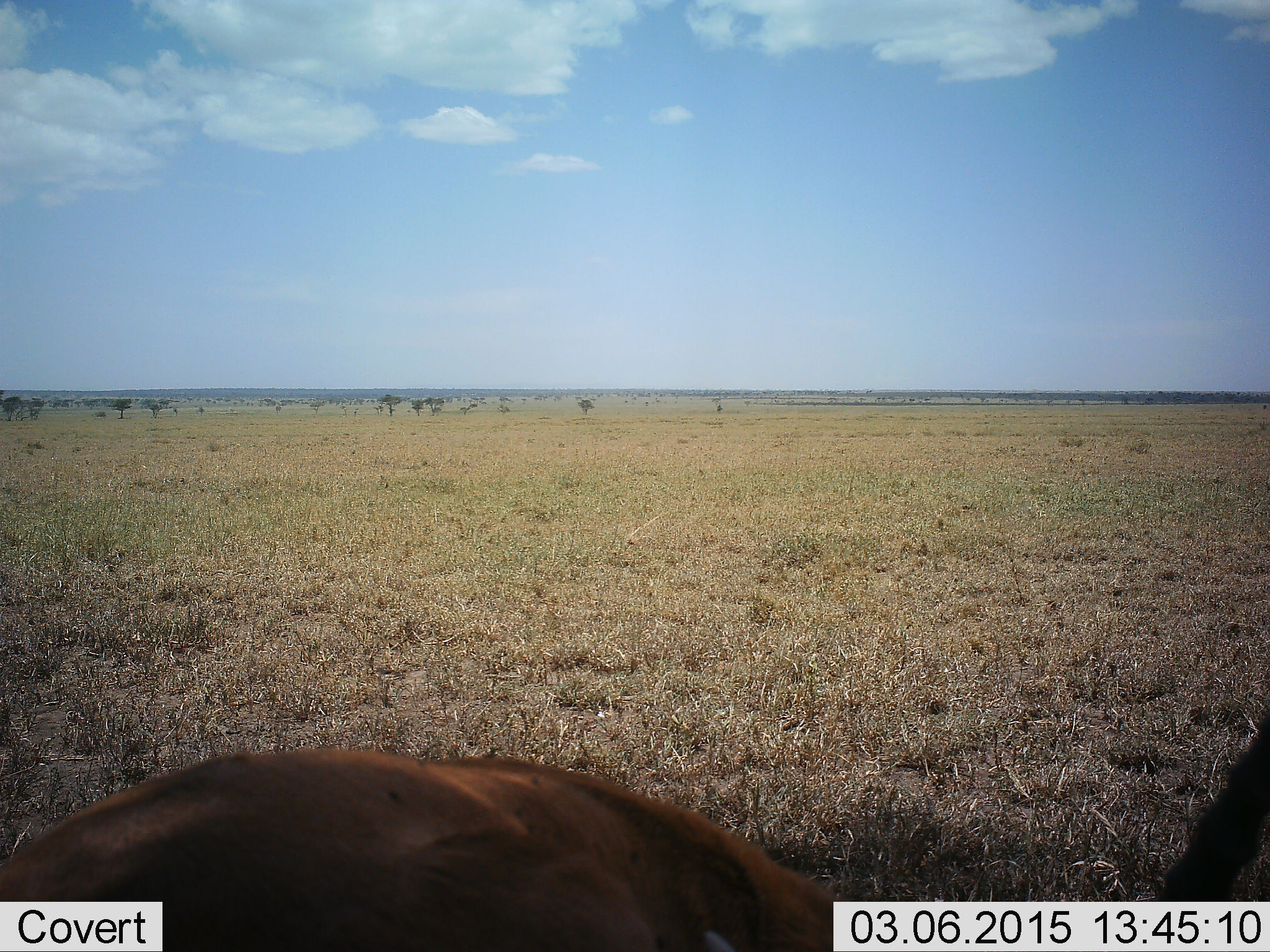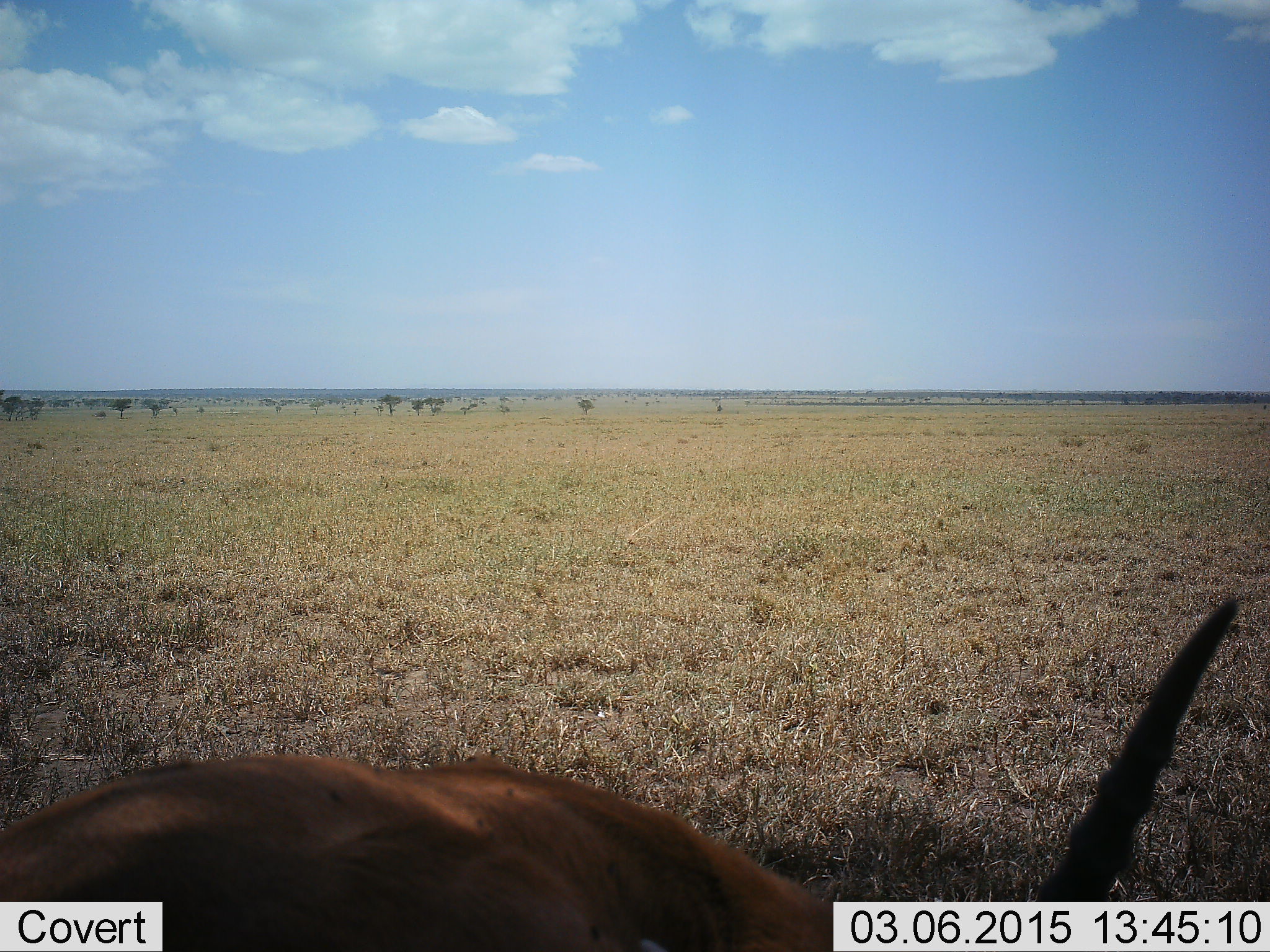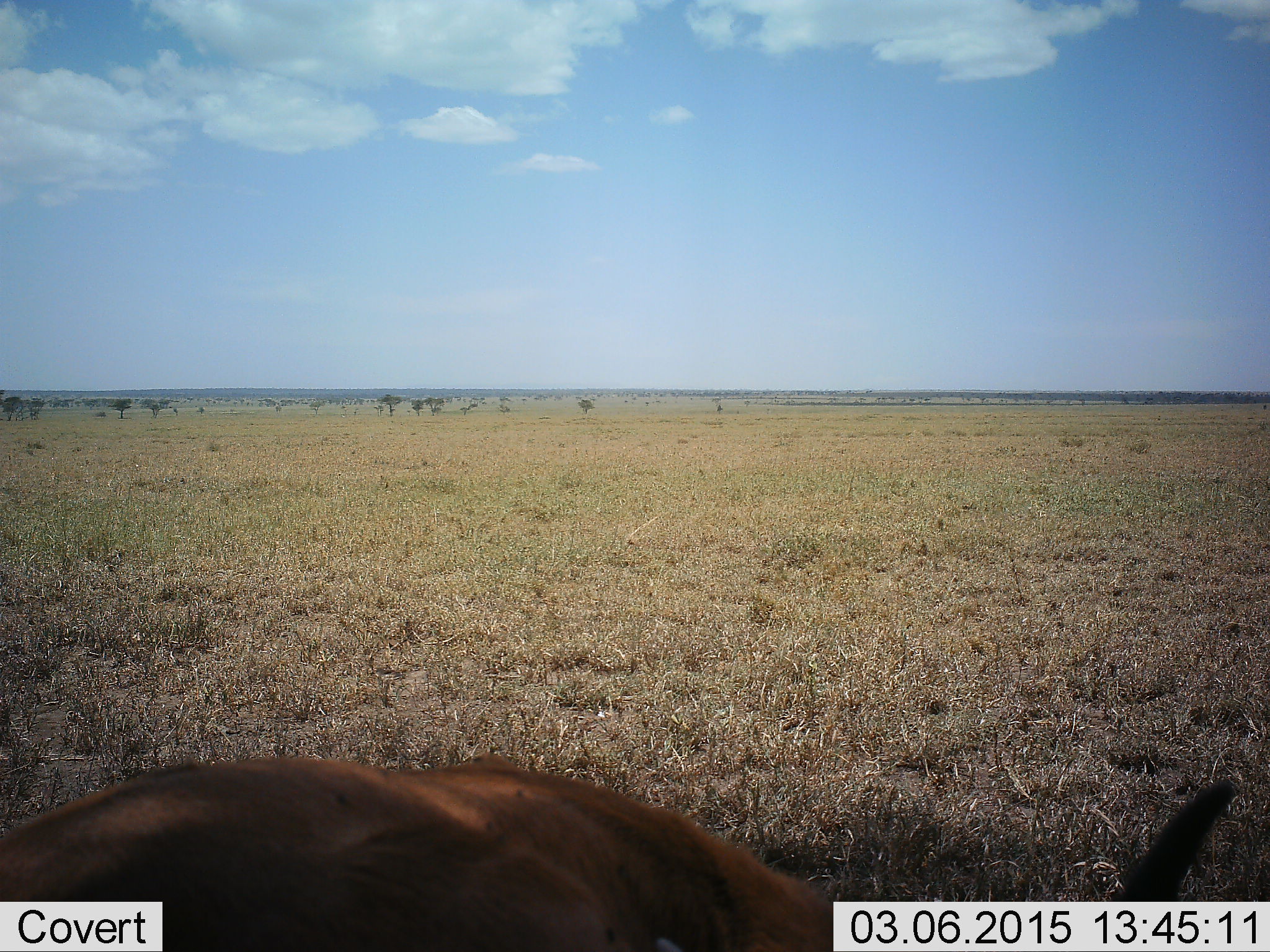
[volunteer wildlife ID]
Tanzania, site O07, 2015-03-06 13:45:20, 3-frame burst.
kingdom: Animalia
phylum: Chordata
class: Mammalia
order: Artiodactyla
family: Bovidae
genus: Eudorcas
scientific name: Eudorcas thomsonii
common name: thomson's gazelle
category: gazellethomsons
Gazellethomsons (thomson's gazelle) (Eudorcas thomsonii), count 1. Behavior (volunteer vote fractions): standing 44%, resting 11%, moving 11%, interacting 0%. Young present (vote fraction): 0%. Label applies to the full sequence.